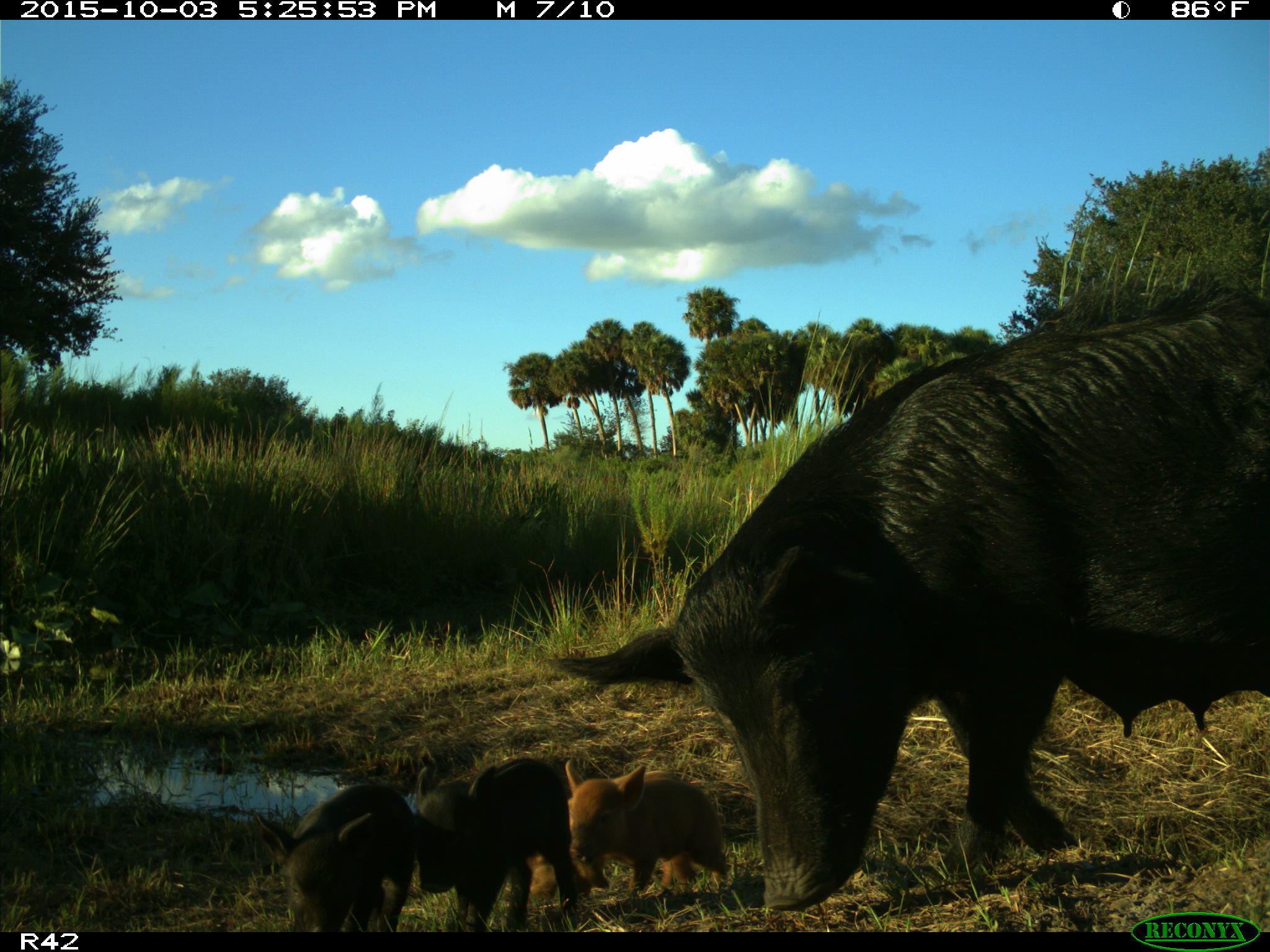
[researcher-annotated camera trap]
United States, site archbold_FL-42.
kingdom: Animalia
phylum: Chordata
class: Mammalia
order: Artiodactyla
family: Suidae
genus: Sus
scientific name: Sus scrofa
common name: wild boar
Sus scrofa (wild boar).